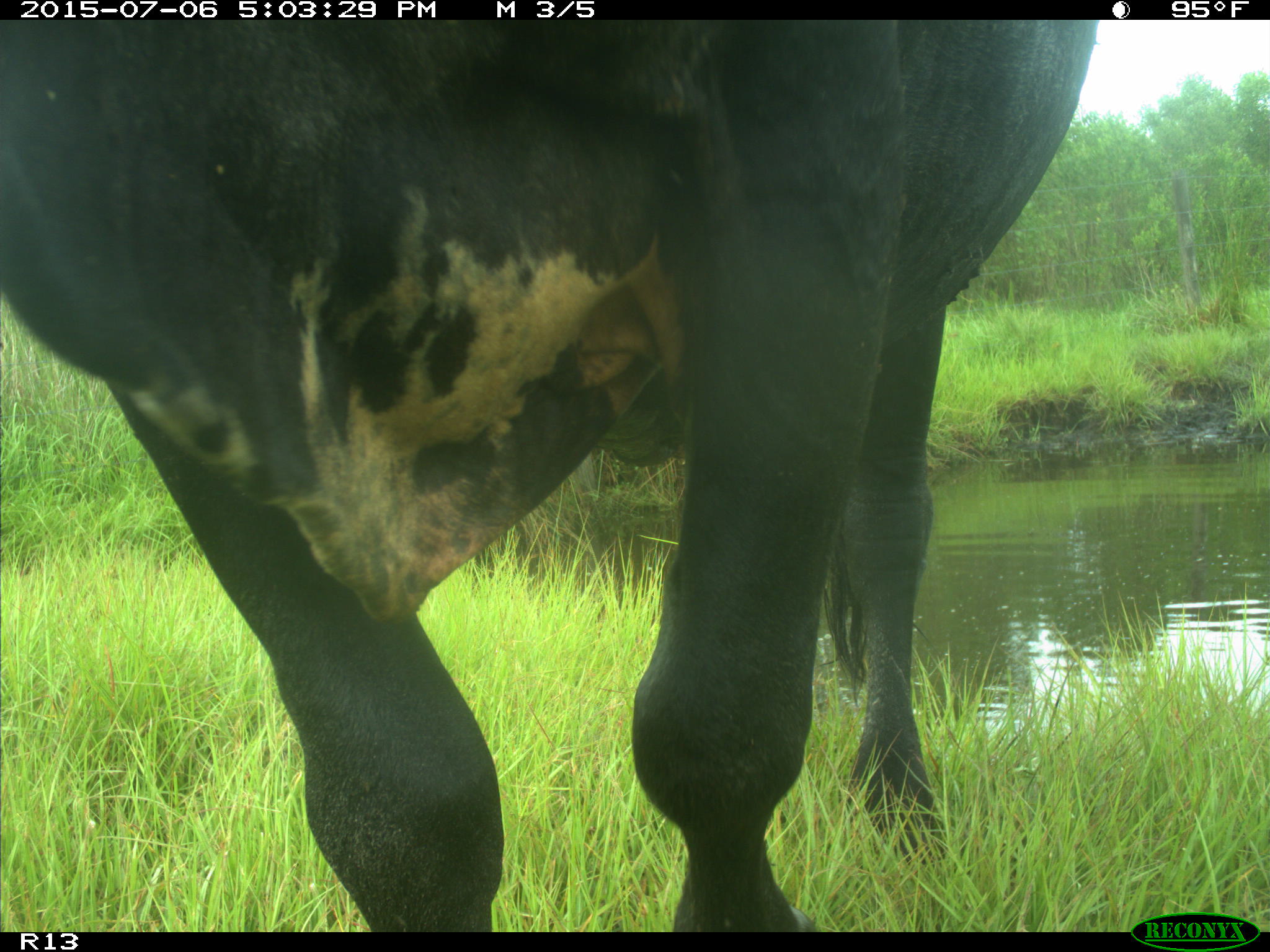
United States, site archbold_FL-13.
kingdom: Animalia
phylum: Chordata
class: Mammalia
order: Artiodactyla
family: Bovidae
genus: Bos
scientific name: Bos taurus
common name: domestic cow